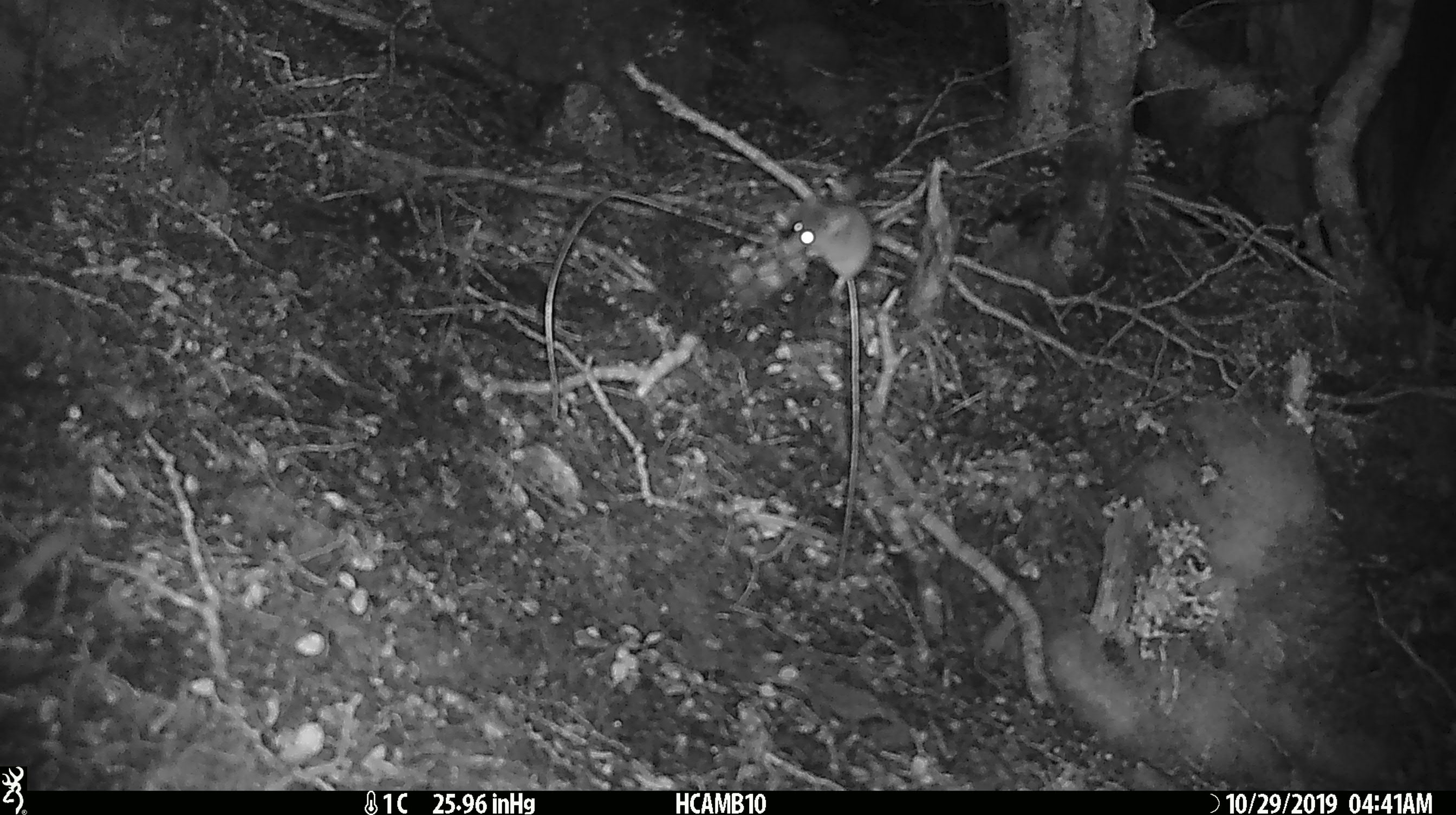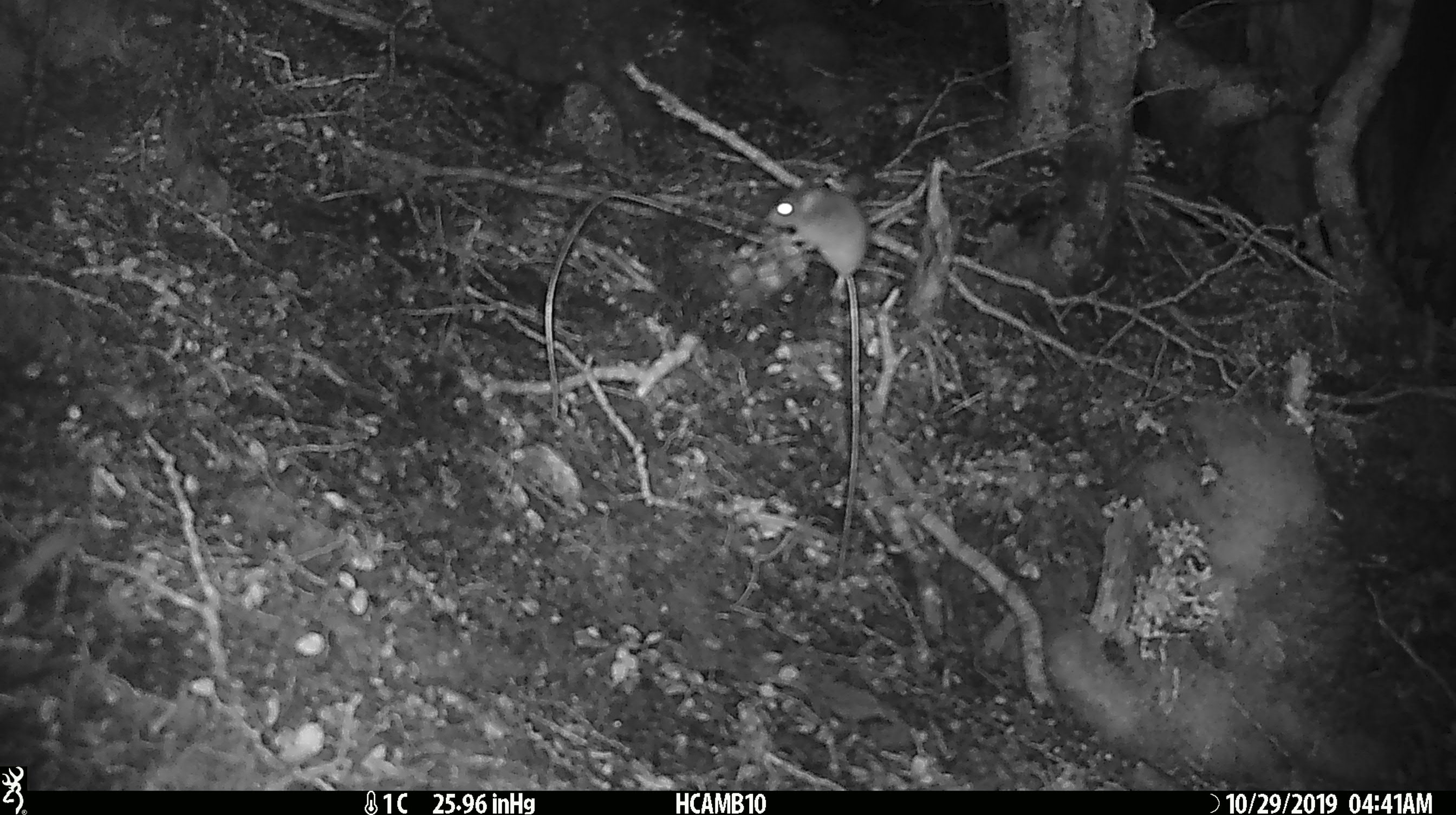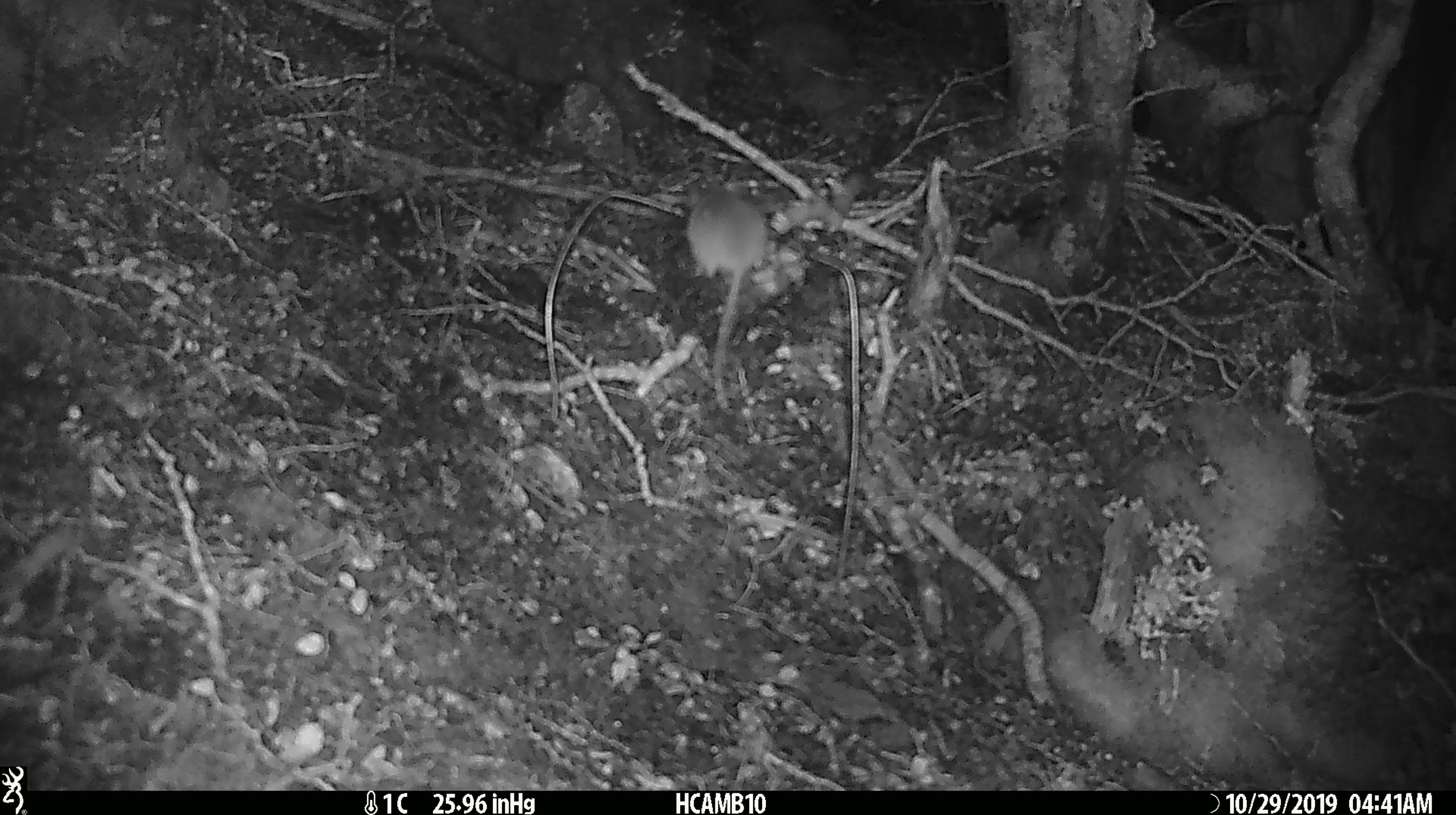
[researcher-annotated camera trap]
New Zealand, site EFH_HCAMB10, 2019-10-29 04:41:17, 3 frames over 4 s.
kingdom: Animalia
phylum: Chordata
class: Mammalia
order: Rodentia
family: Muridae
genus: Mus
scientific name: Mus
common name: mouse